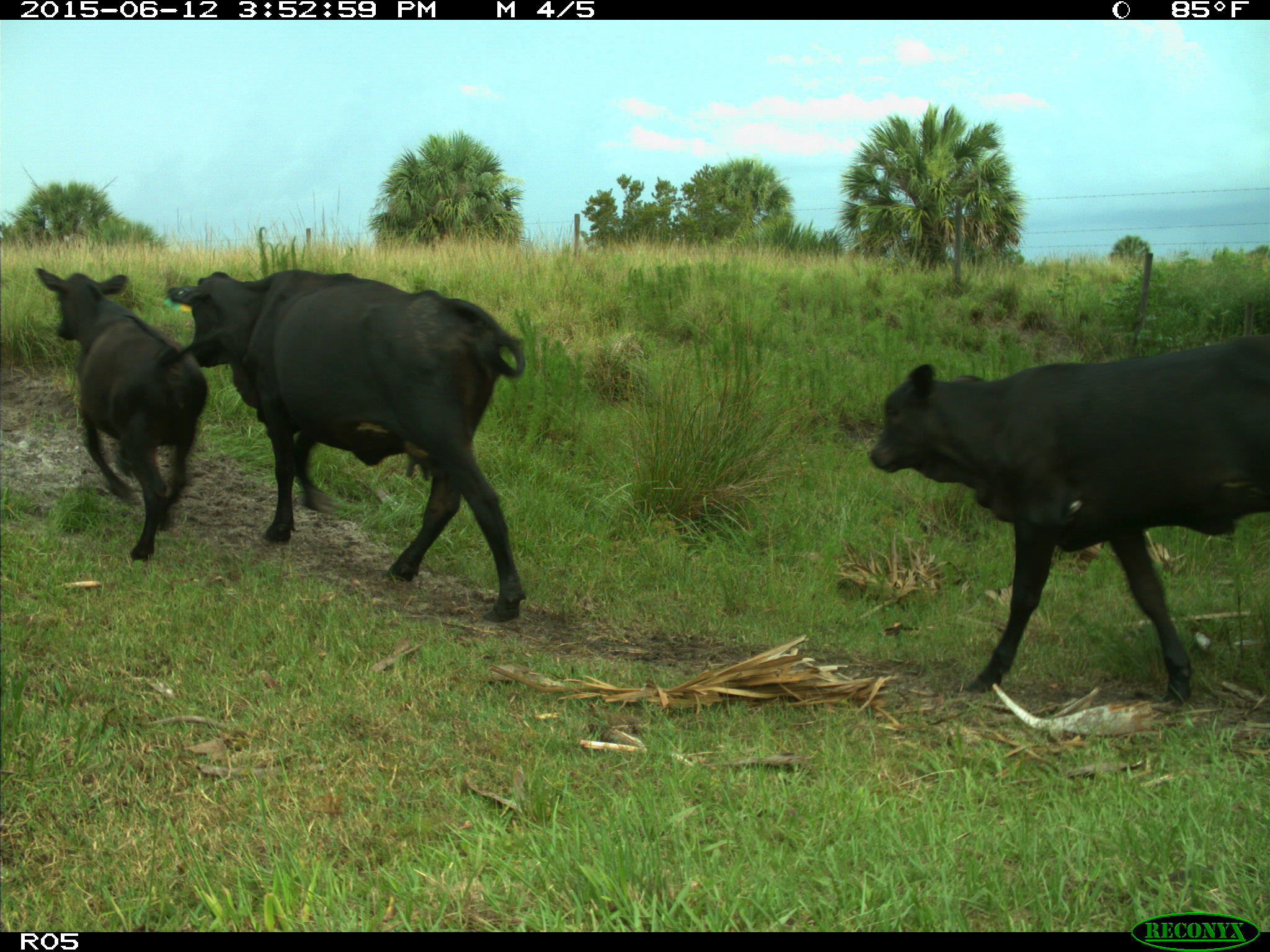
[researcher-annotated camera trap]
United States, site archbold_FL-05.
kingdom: Animalia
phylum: Chordata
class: Mammalia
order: Artiodactyla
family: Bovidae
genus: Bos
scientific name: Bos taurus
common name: domestic cow